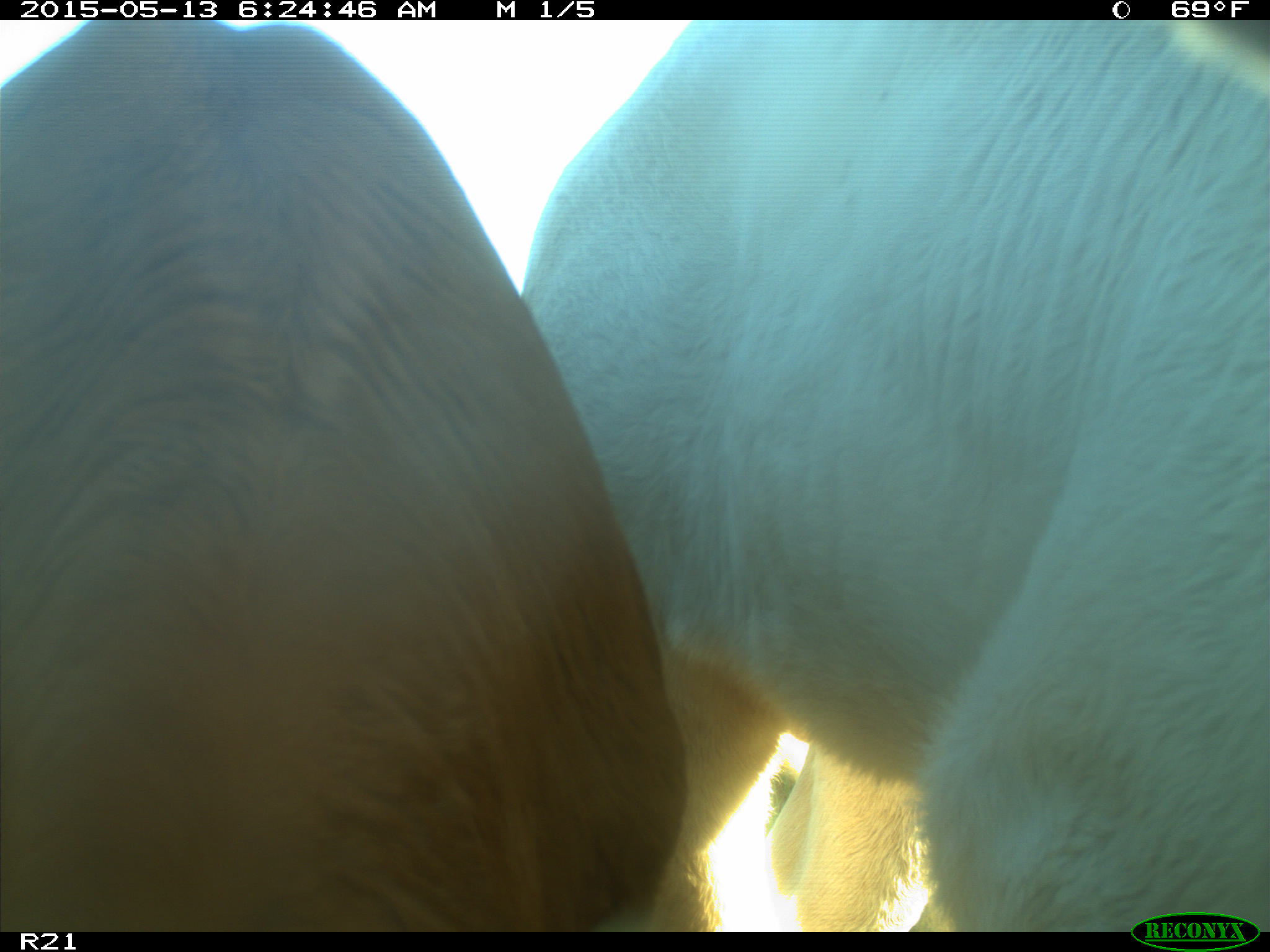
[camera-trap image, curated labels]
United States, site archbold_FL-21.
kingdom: Animalia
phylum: Chordata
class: Mammalia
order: Artiodactyla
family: Bovidae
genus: Bos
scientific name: Bos taurus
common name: domestic cow